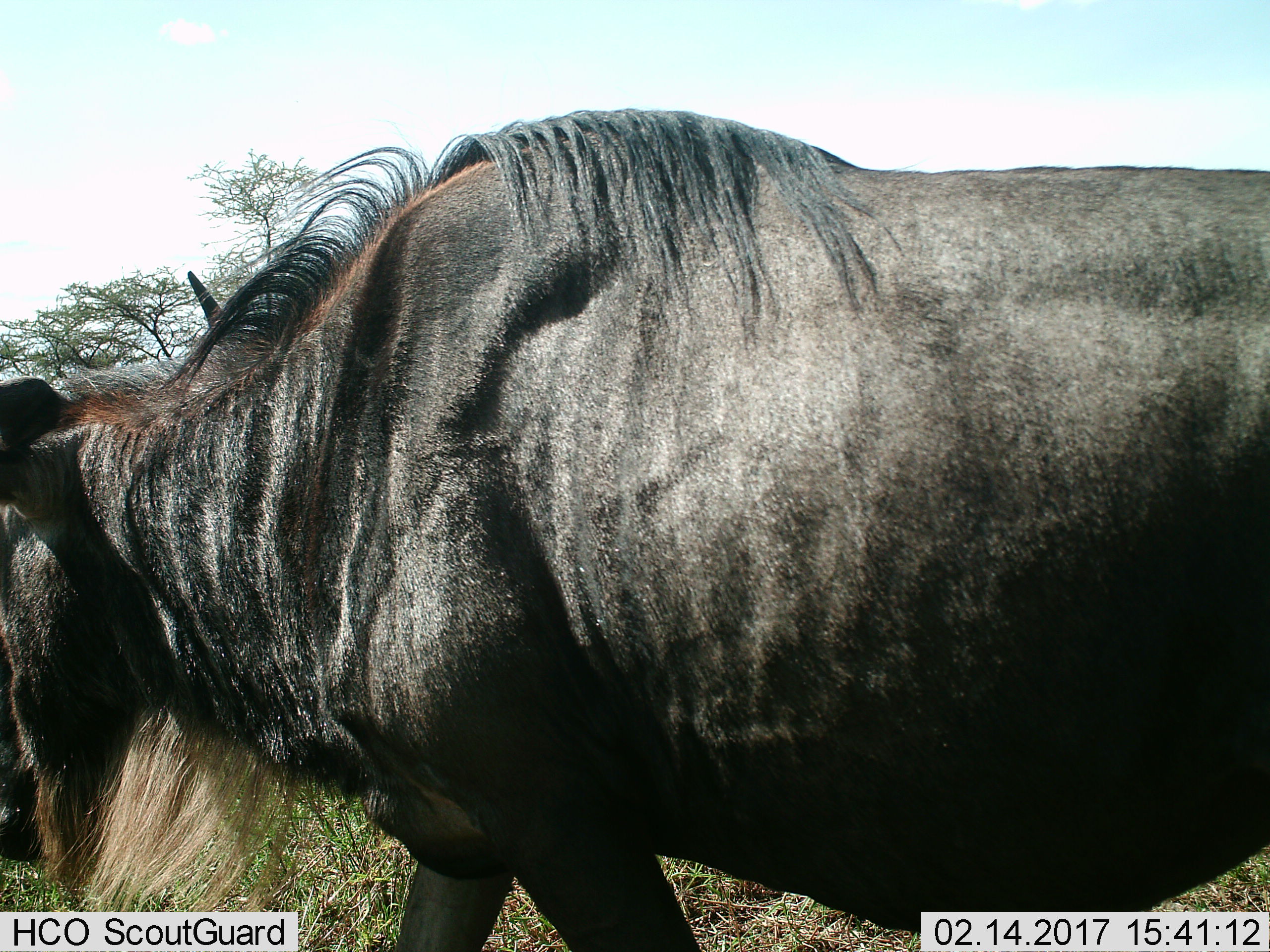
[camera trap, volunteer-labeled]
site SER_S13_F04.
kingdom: Animalia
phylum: Chordata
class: Mammalia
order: Artiodactyla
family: Bovidae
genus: Connochaetes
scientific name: Connochaetes taurinus taurinus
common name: blue wildebeest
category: wildebeestblue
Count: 1.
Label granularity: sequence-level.